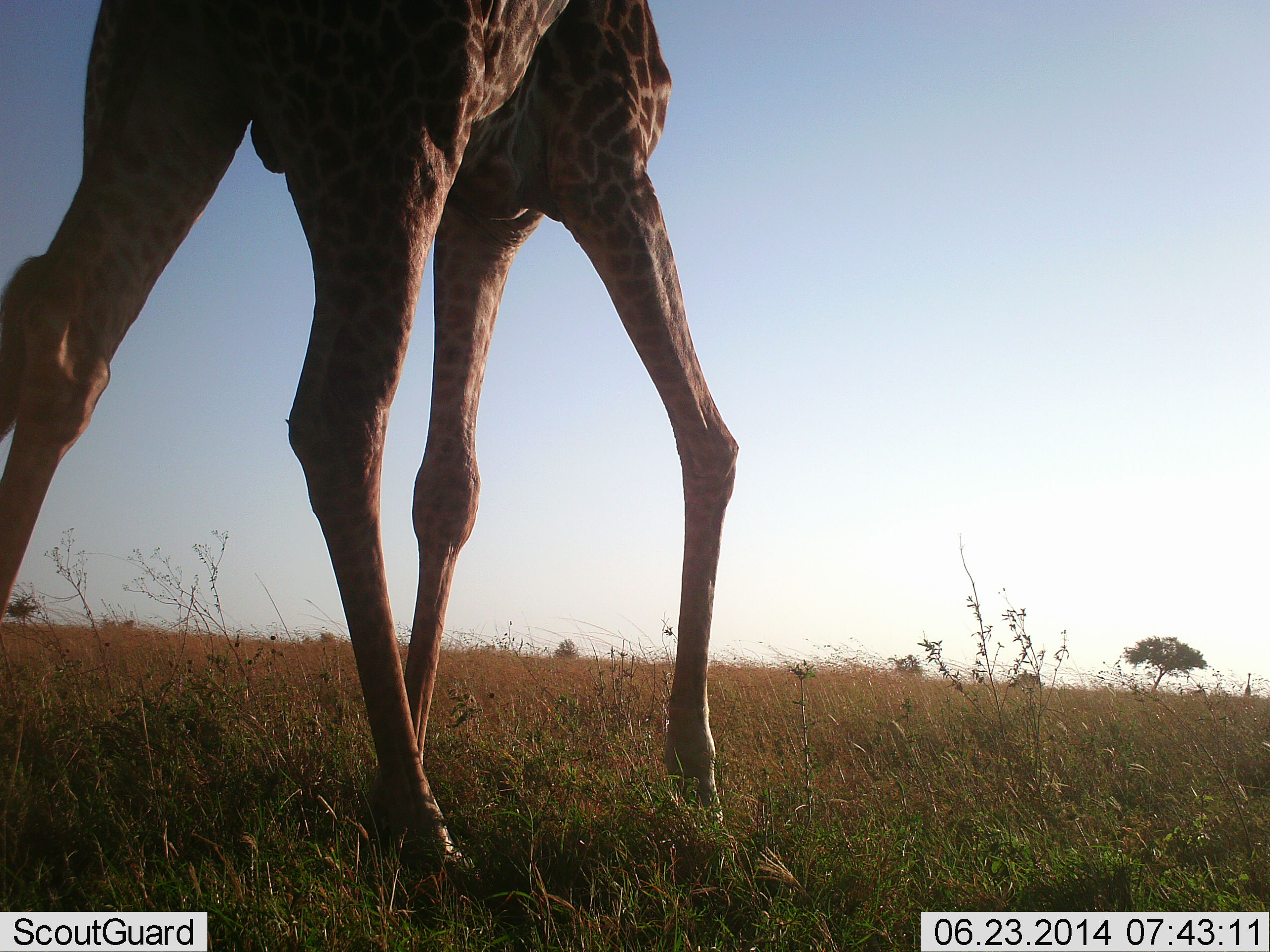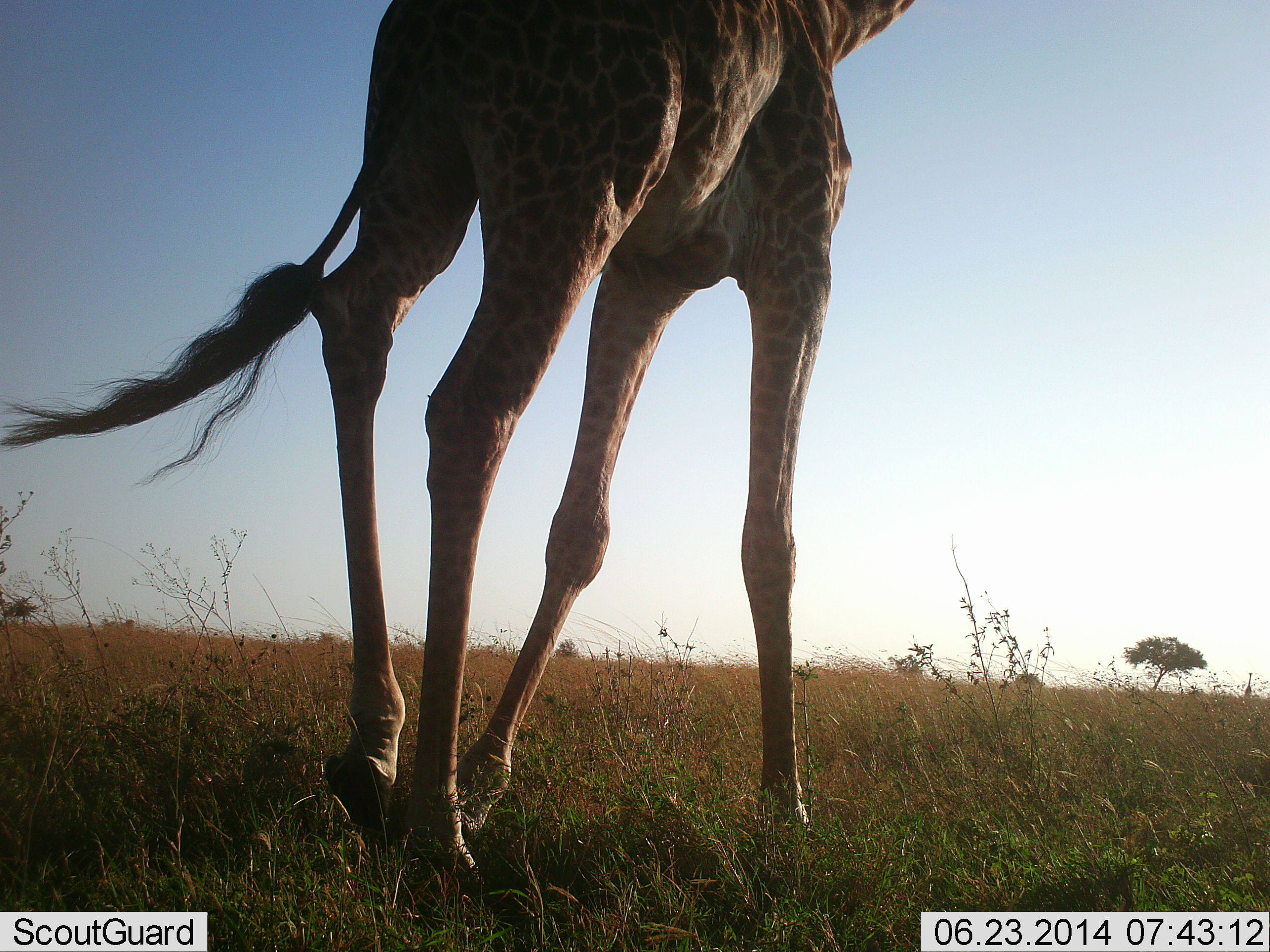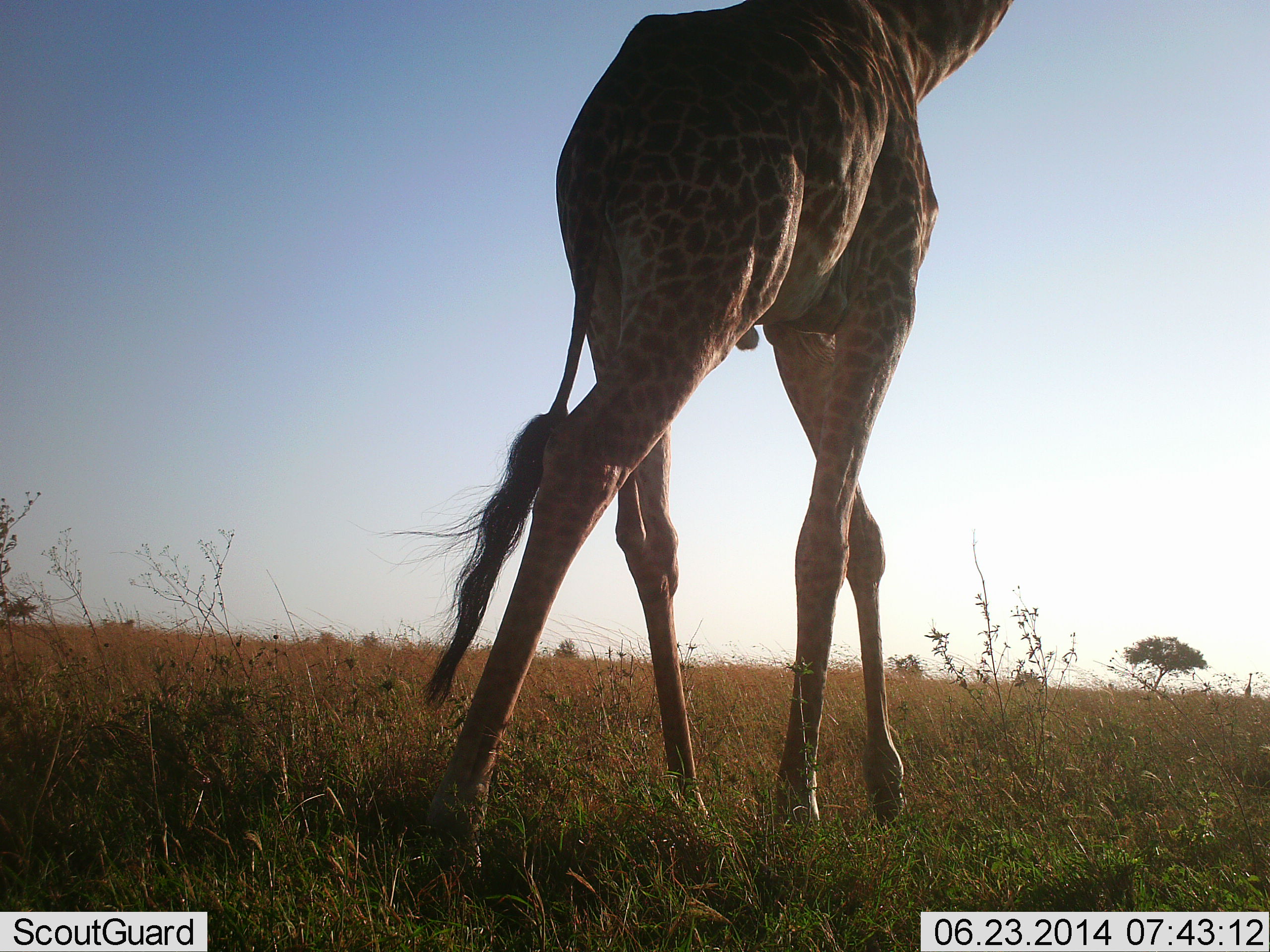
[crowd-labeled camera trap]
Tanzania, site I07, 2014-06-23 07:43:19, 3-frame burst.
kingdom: Animalia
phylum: Chordata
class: Mammalia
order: Artiodactyla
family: Giraffidae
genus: Giraffa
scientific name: Giraffa camelopardalis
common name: giraffe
Giraffe (Giraffa camelopardalis), count 1. Behavior (volunteer vote fractions): standing 20%, resting 0%, moving 90%, interacting 0%. Young present (vote fraction): 0%. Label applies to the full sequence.